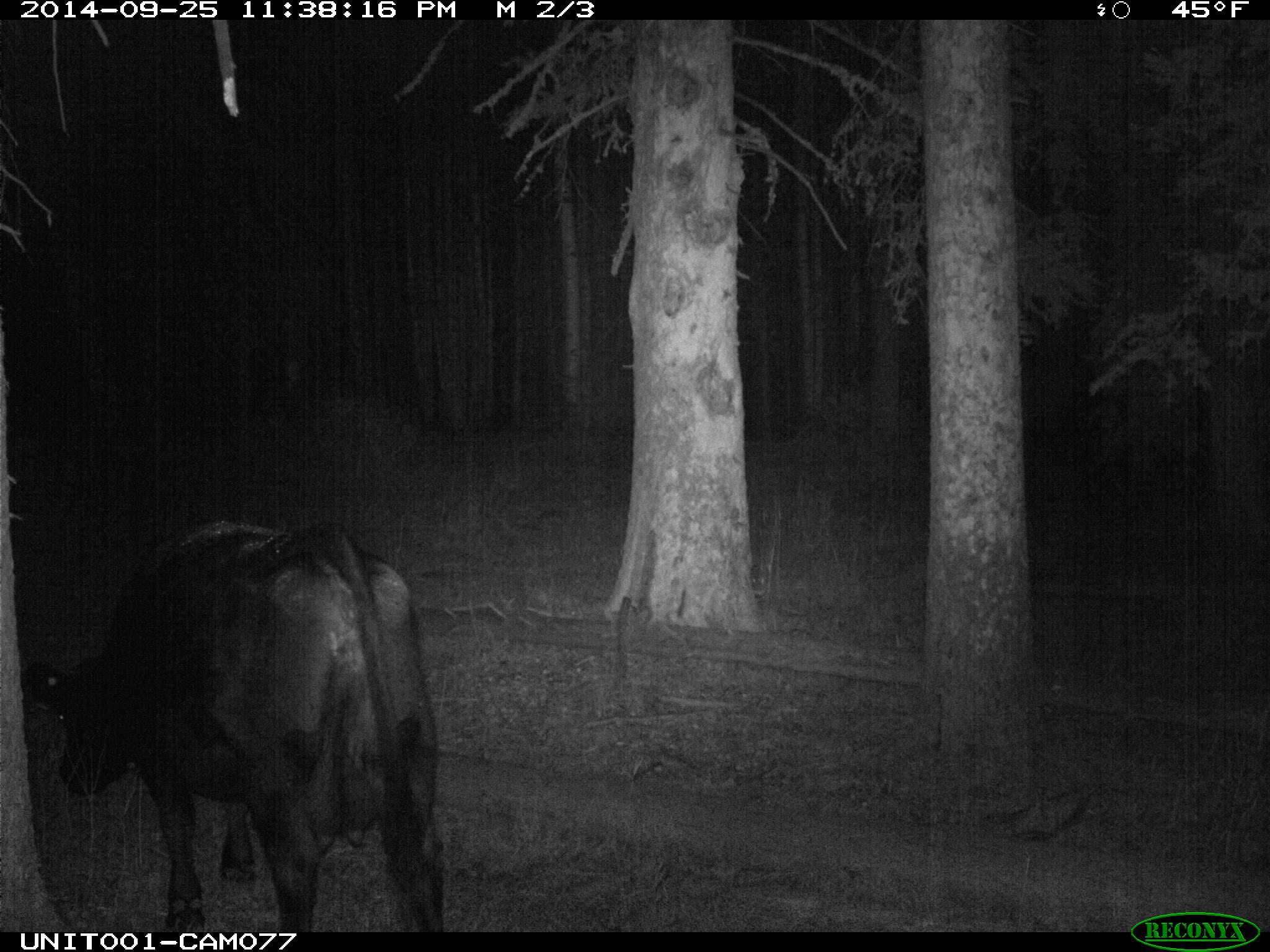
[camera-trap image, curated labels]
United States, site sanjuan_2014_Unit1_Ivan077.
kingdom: Animalia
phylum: Chordata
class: Mammalia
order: Artiodactyla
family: Bovidae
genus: Bos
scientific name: Bos taurus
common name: domestic cow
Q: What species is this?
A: Bos taurus (domestic cow).